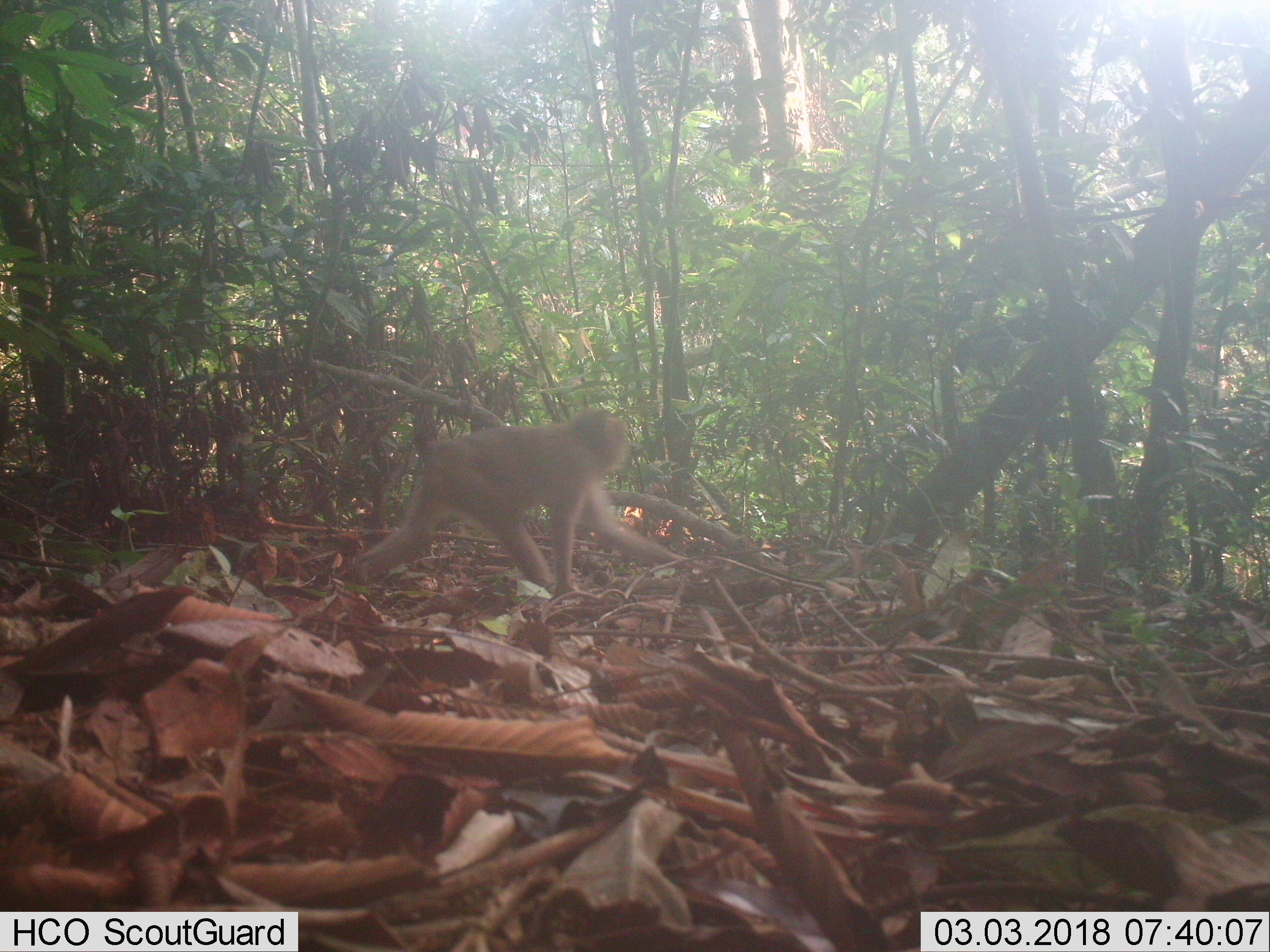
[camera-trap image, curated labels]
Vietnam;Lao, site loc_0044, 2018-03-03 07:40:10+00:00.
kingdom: Animalia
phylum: Chordata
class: Mammalia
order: Primates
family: Cercopithecidae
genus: Macaca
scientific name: Macaca nemestrina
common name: pig-tailed macaque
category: pig tailed macaque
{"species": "pig tailed macaque (pig-tailed macaque) (Macaca nemestrina)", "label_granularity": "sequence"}